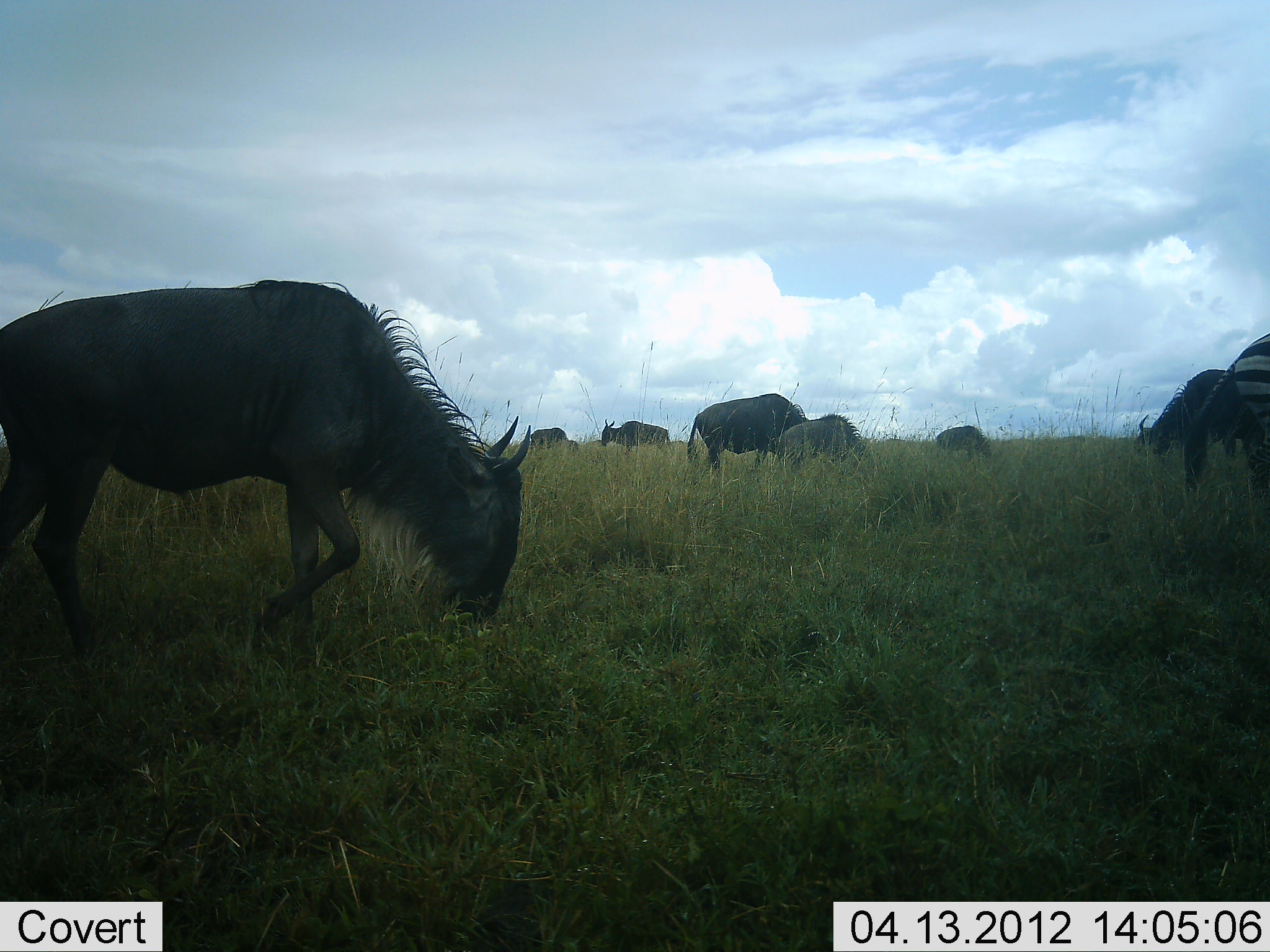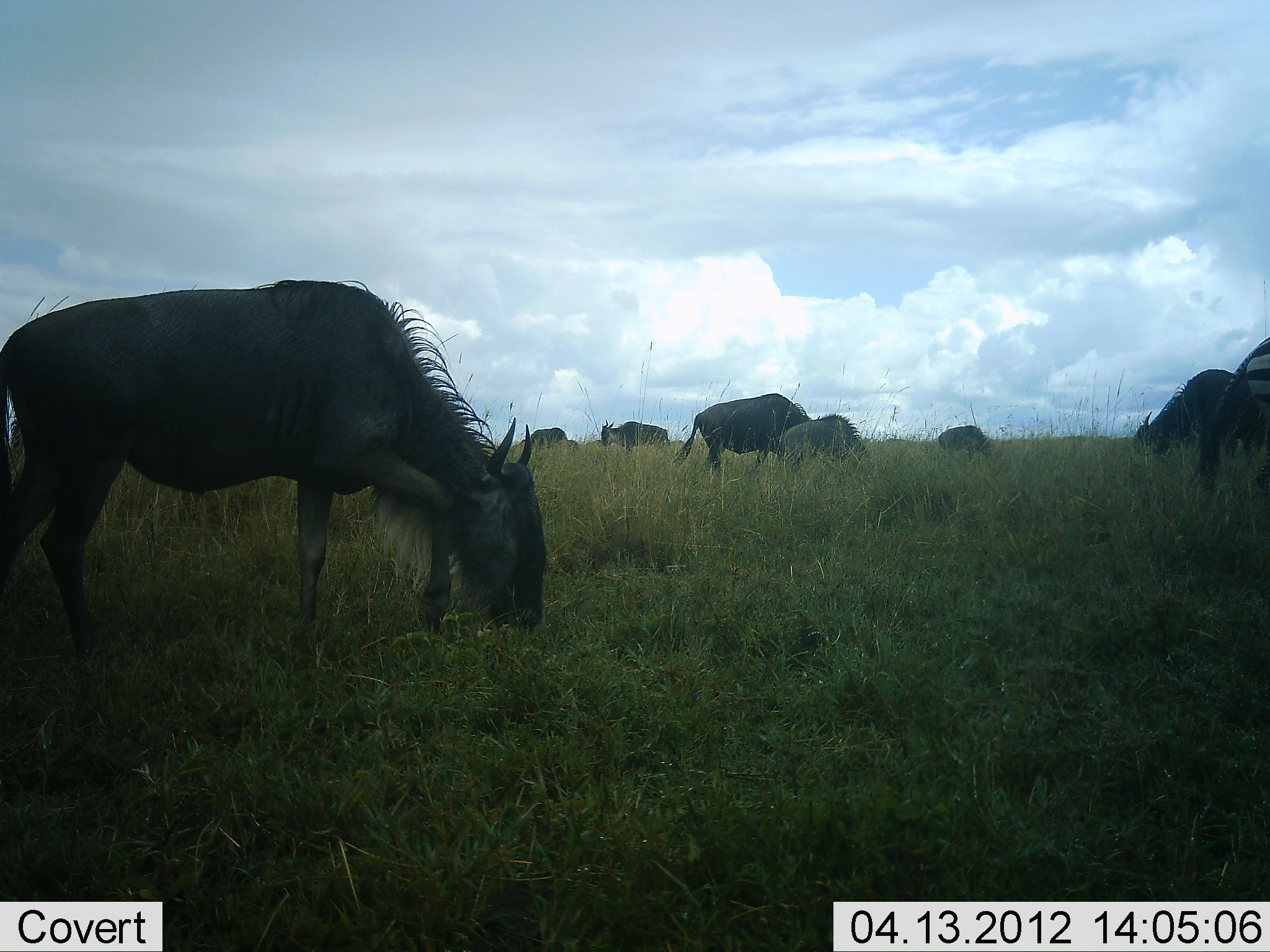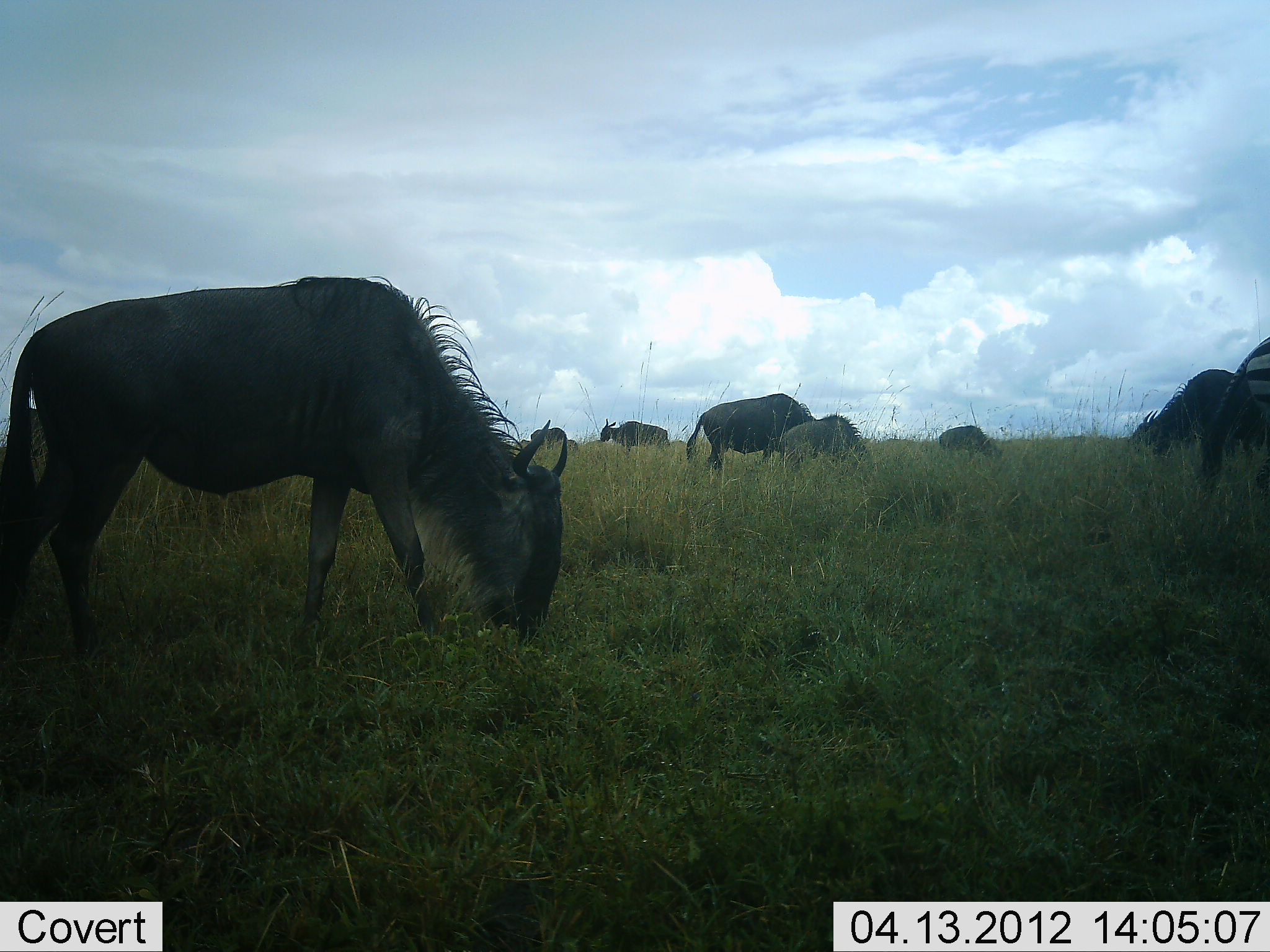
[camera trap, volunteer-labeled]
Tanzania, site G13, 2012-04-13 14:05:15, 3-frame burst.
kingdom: Animalia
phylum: Chordata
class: Mammalia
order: Artiodactyla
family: Bovidae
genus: Connochaetes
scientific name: Connochaetes taurinus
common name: blue wildebeest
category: wildebeest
Wildebeest (blue wildebeest) (Connochaetes taurinus), count 7. Behavior (volunteer vote fractions): standing 36%, resting 0%, moving 18%, interacting 0%. Young present (vote fraction): 77%. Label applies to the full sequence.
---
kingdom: Animalia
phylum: Chordata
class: Mammalia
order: Perissodactyla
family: Equidae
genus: Equus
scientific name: Equus quagga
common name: plains zebra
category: zebra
Zebra (plains zebra) (Equus quagga), count 1. Behavior (volunteer vote fractions): standing 53%, resting 0%, moving 13%, interacting 0%. Young present (vote fraction): 0%. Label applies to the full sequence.